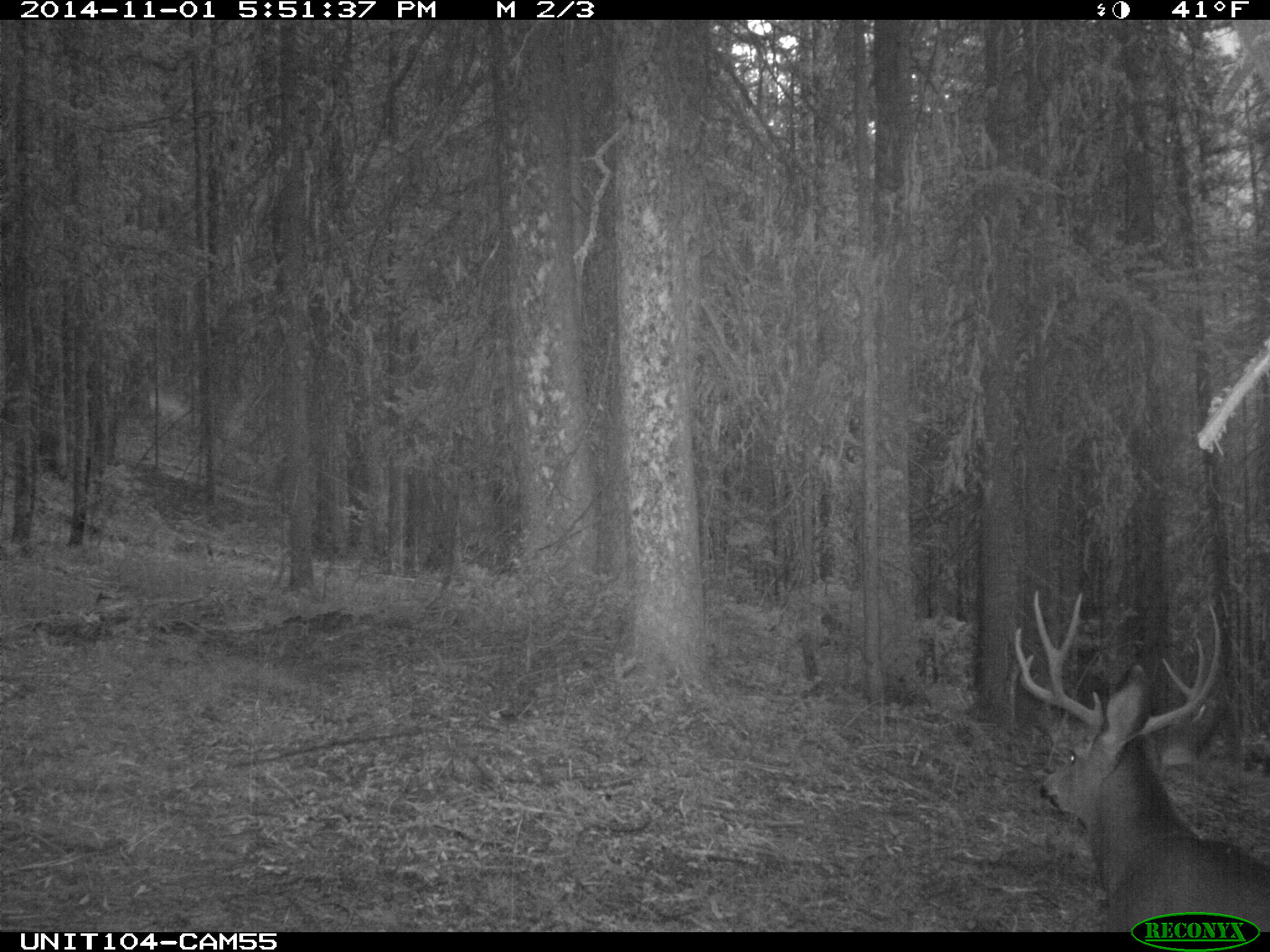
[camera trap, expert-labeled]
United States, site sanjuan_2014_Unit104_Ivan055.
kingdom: Animalia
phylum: Chordata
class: Mammalia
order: Artiodactyla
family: Cervidae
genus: Odocoileus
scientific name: Odocoileus hemionus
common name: mule deer